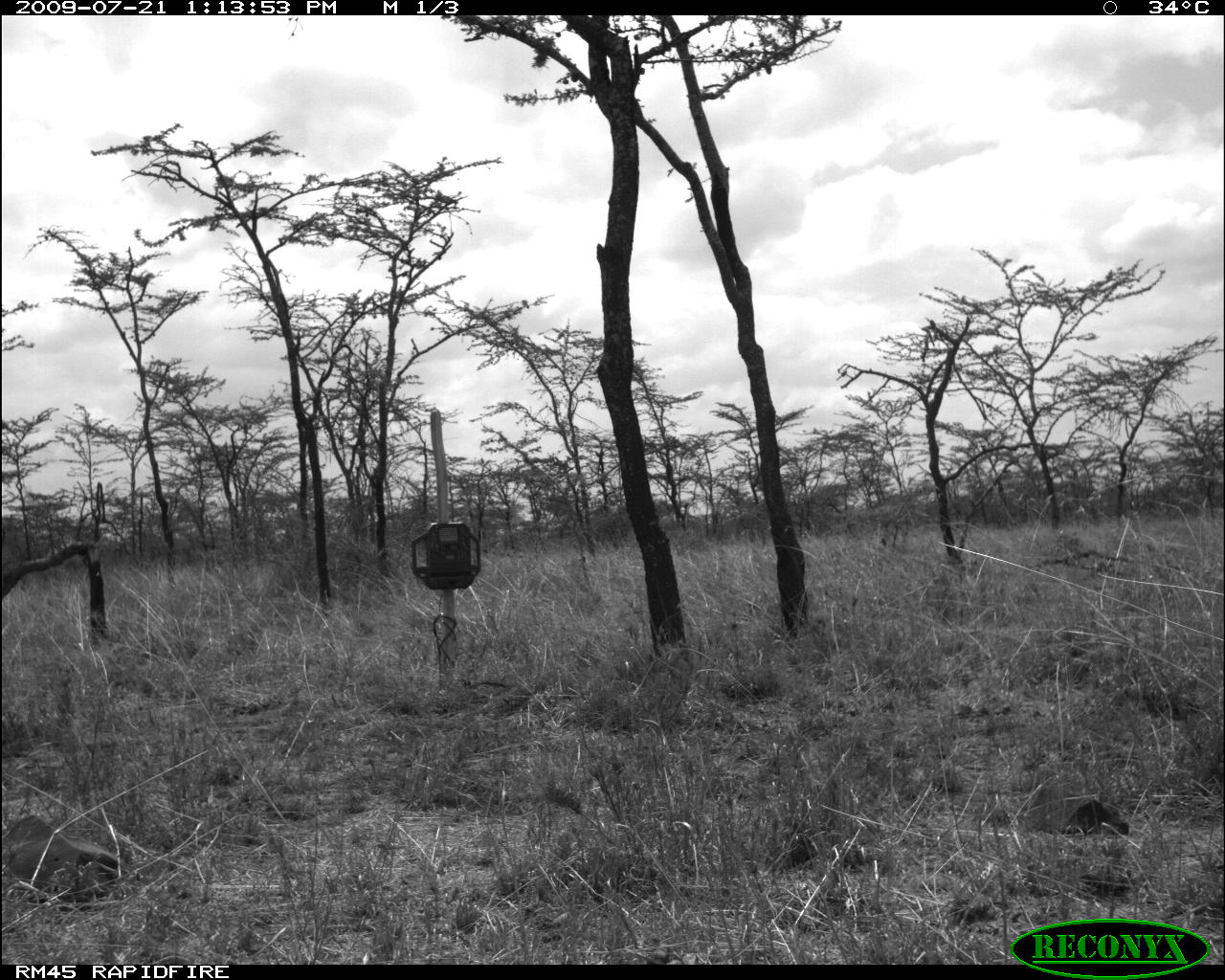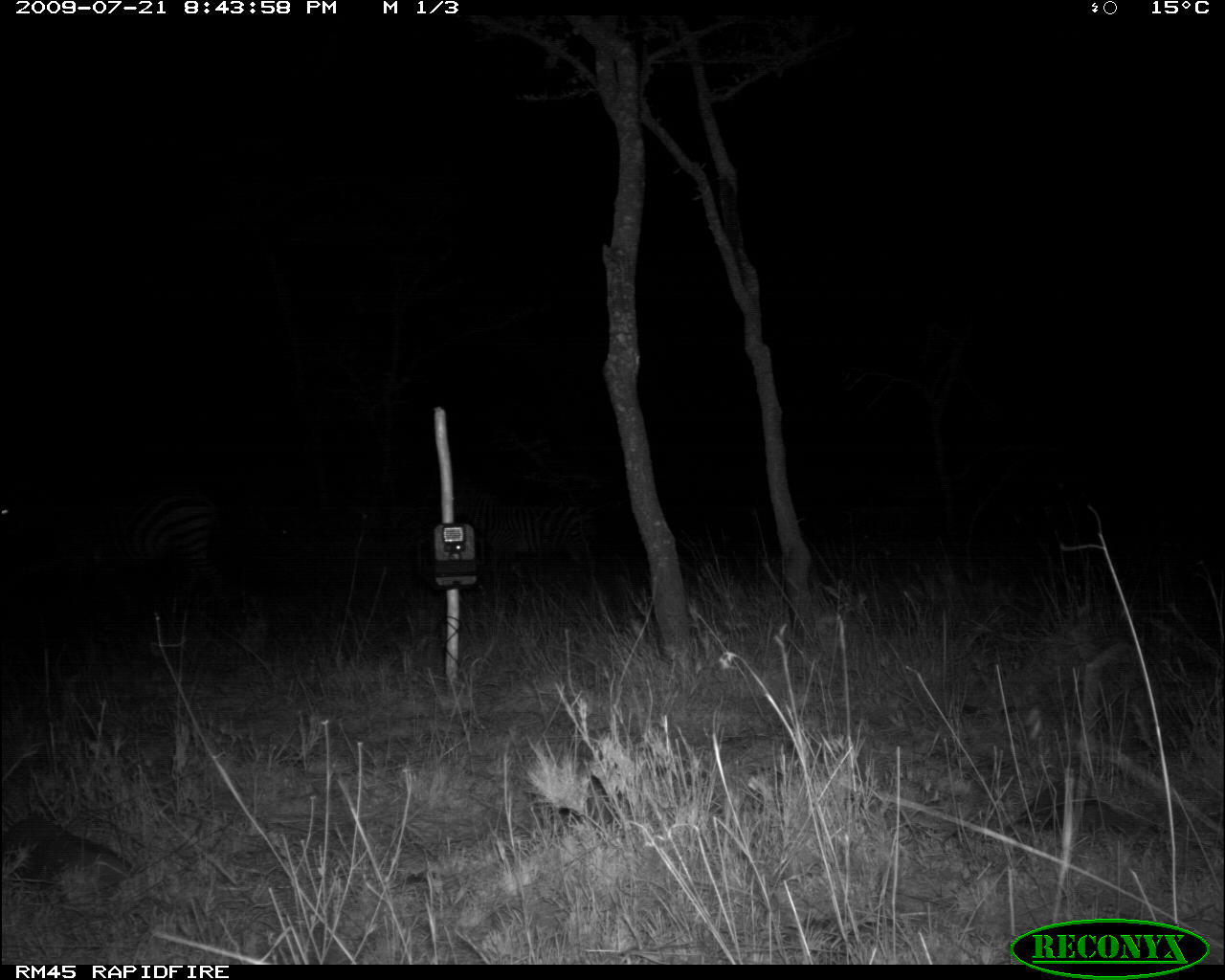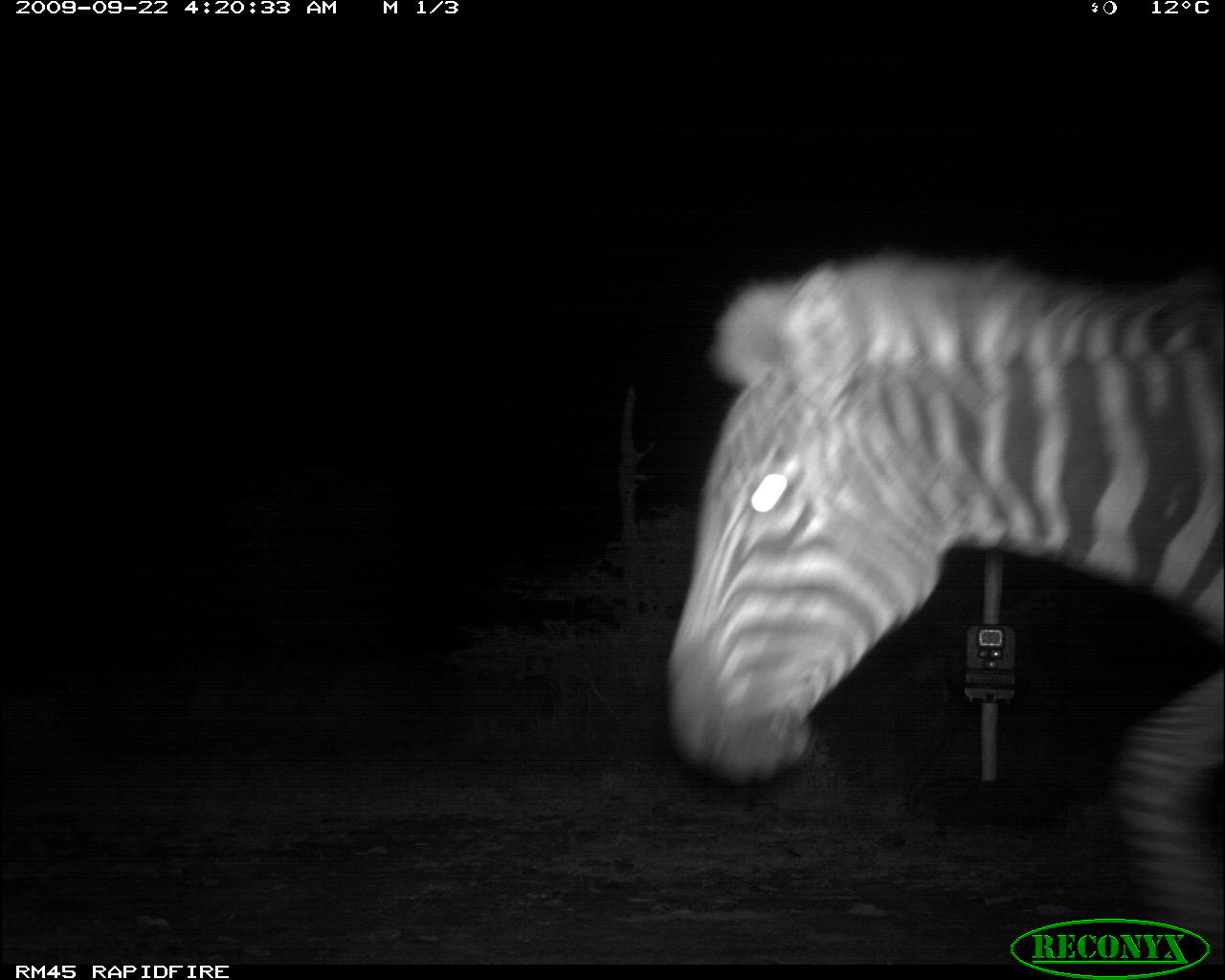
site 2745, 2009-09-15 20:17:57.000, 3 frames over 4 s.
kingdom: Animalia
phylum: Chordata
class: Mammalia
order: Perissodactyla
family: Equidae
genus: Equus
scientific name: Equus quagga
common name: plains zebra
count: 1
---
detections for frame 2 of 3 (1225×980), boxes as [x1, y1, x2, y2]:
equus quagga: [0, 488, 228, 614]; [426, 476, 597, 604]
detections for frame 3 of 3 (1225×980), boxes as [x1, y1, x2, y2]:
equus quagga: [658, 241, 1225, 964]